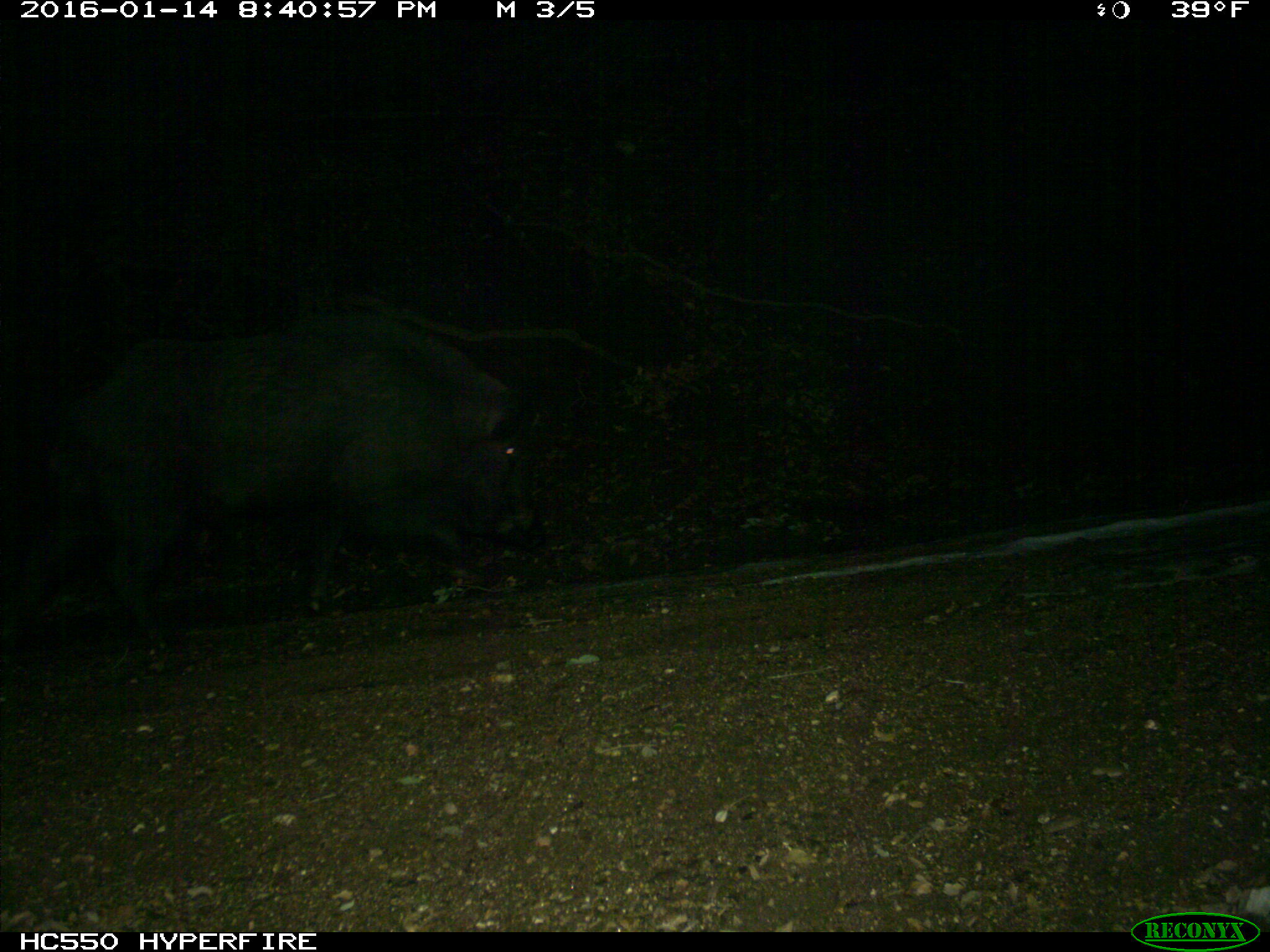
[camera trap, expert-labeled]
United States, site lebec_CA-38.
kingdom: Animalia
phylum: Chordata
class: Mammalia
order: Artiodactyla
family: Suidae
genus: Sus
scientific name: Sus scrofa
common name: wild boar